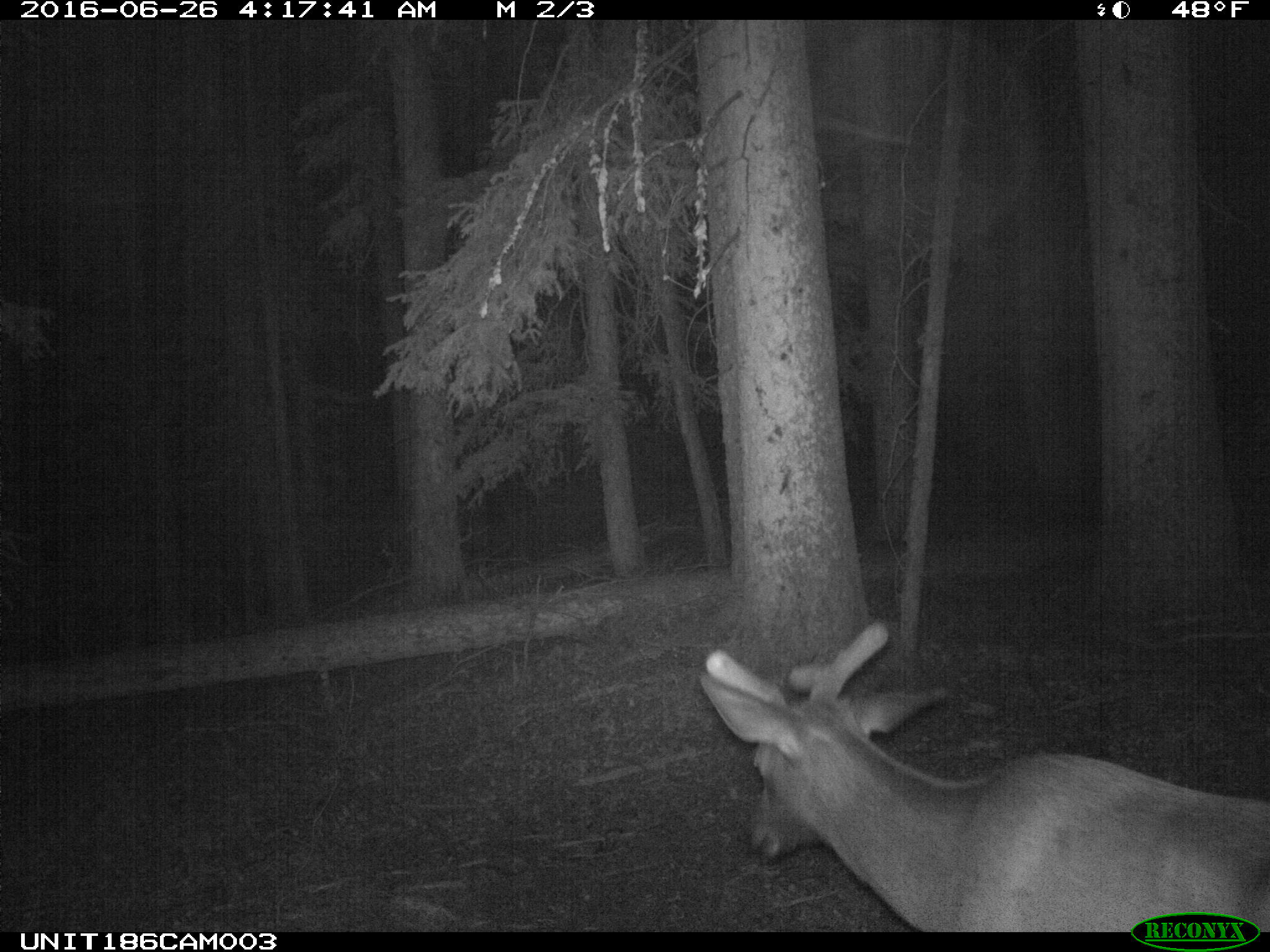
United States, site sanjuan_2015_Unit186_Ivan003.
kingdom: Animalia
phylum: Chordata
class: Mammalia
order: Artiodactyla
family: Cervidae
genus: Cervus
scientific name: Cervus elaphus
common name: red deer